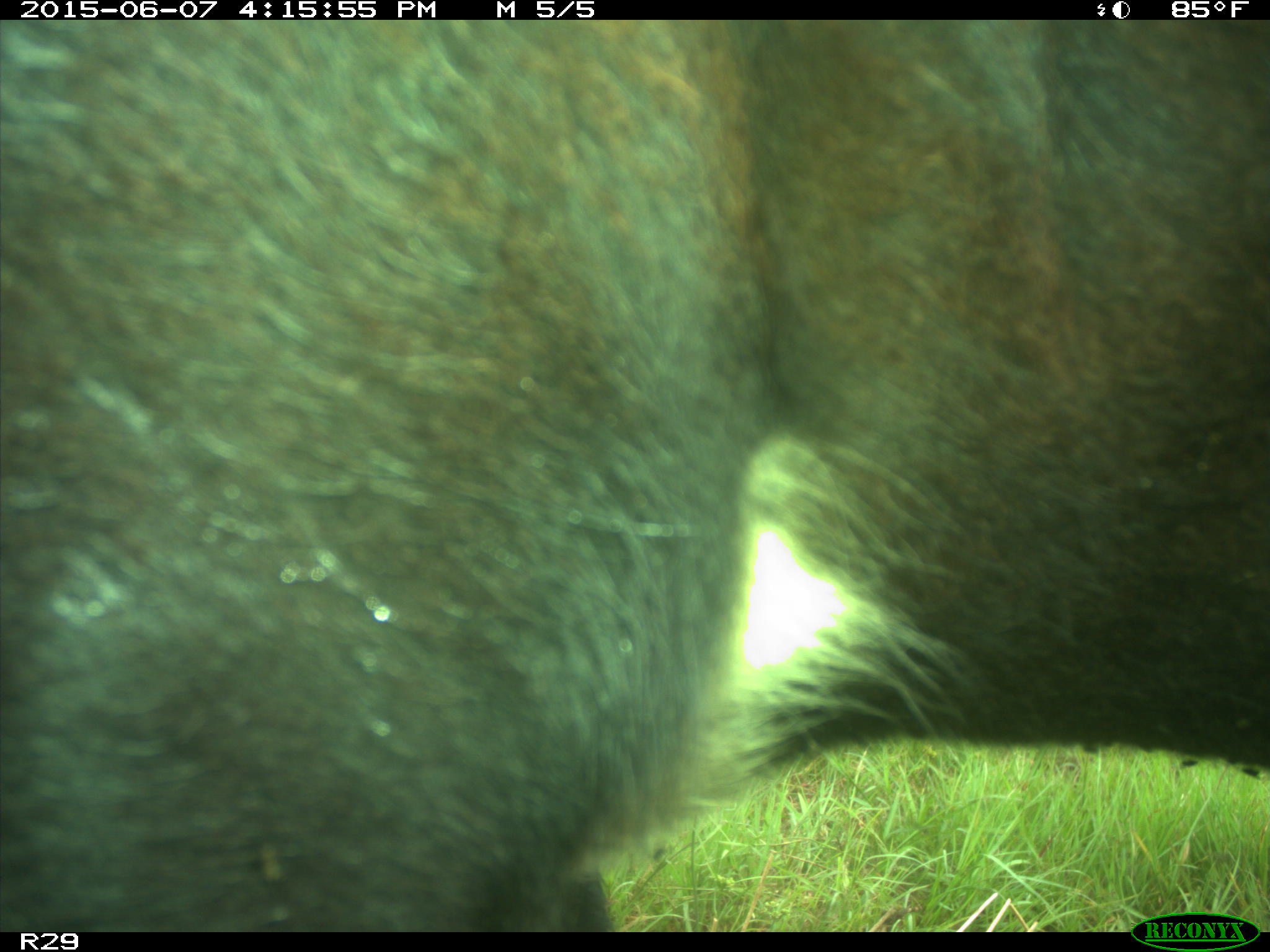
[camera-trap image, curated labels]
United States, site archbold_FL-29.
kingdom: Animalia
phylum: Chordata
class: Mammalia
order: Artiodactyla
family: Bovidae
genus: Bos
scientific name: Bos taurus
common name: domestic cow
Bos taurus (domestic cow).